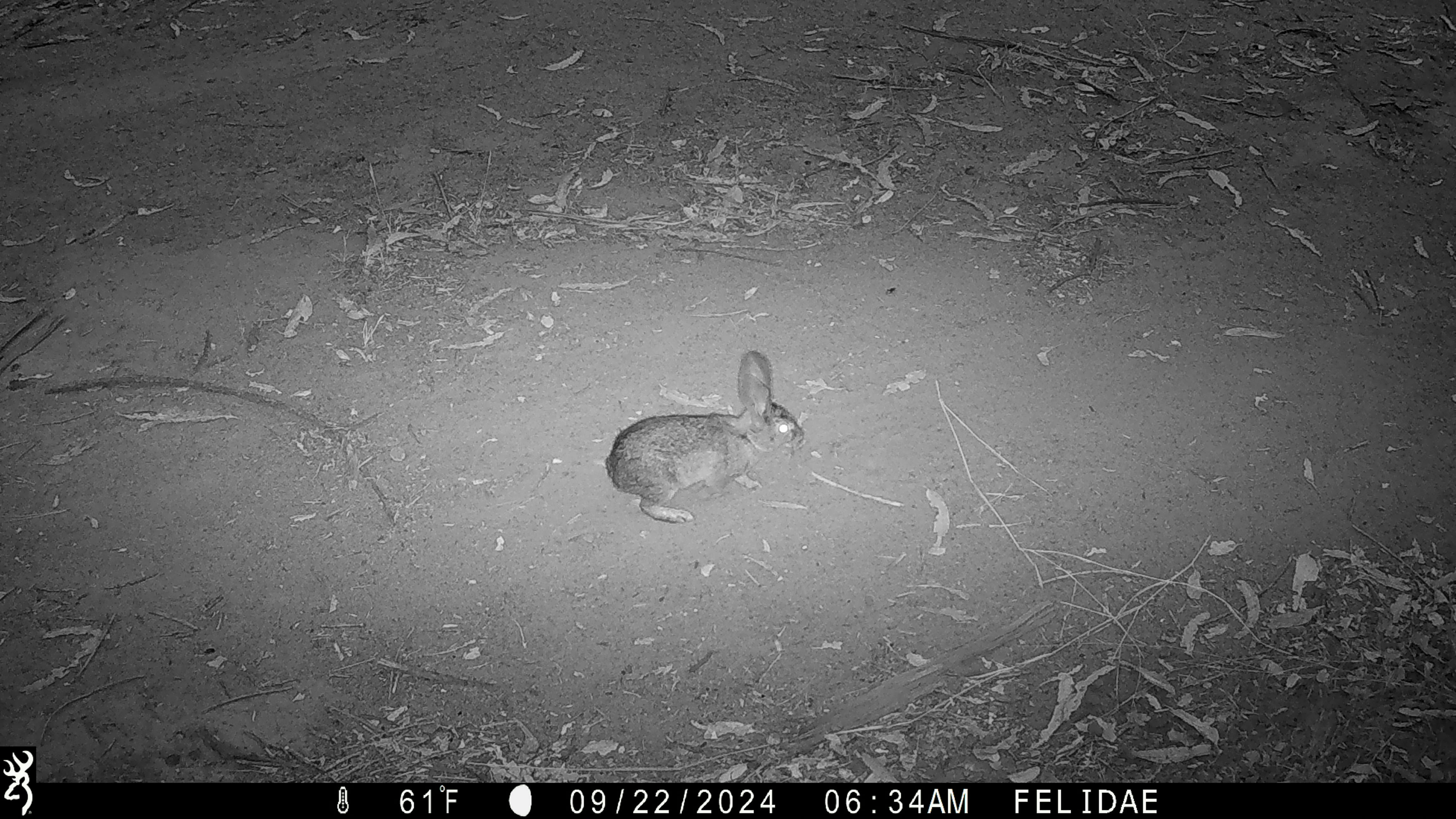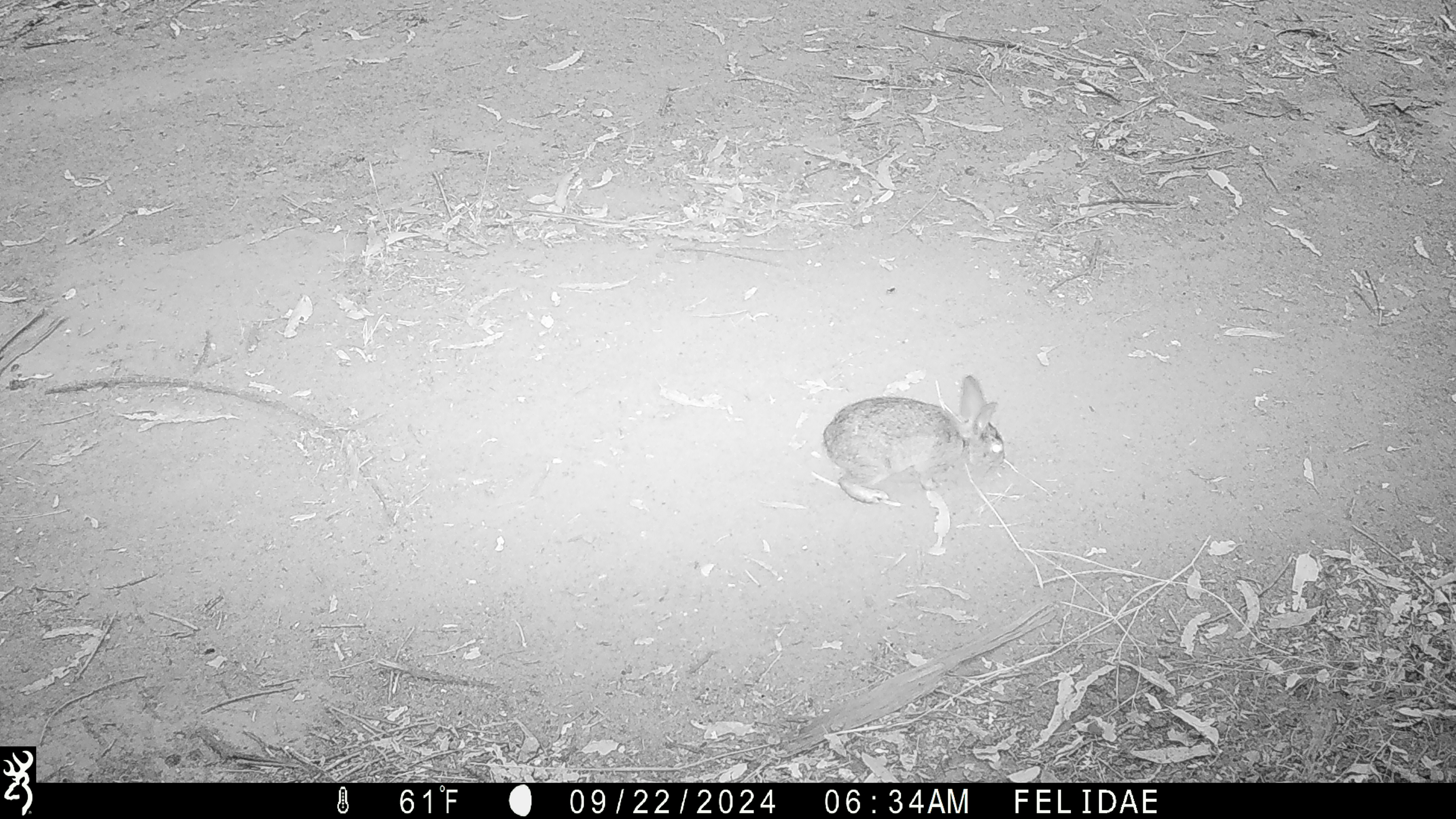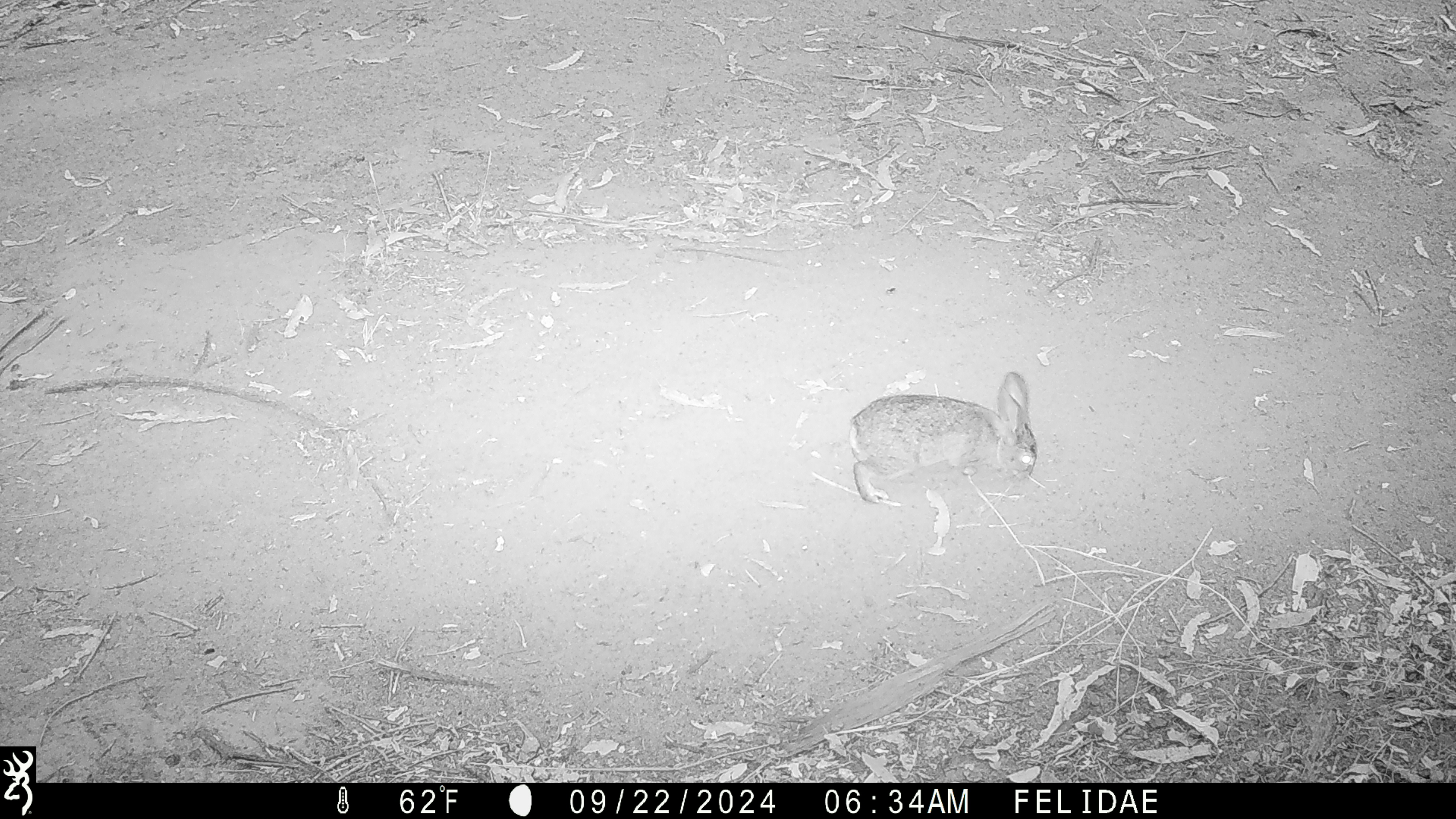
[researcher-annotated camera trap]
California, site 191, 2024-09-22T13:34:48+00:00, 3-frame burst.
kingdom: Animalia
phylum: Chordata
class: Mammalia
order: Lagomorpha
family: Leporidae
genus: Sylvilagus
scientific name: Sylvilagus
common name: cottontail rabbit